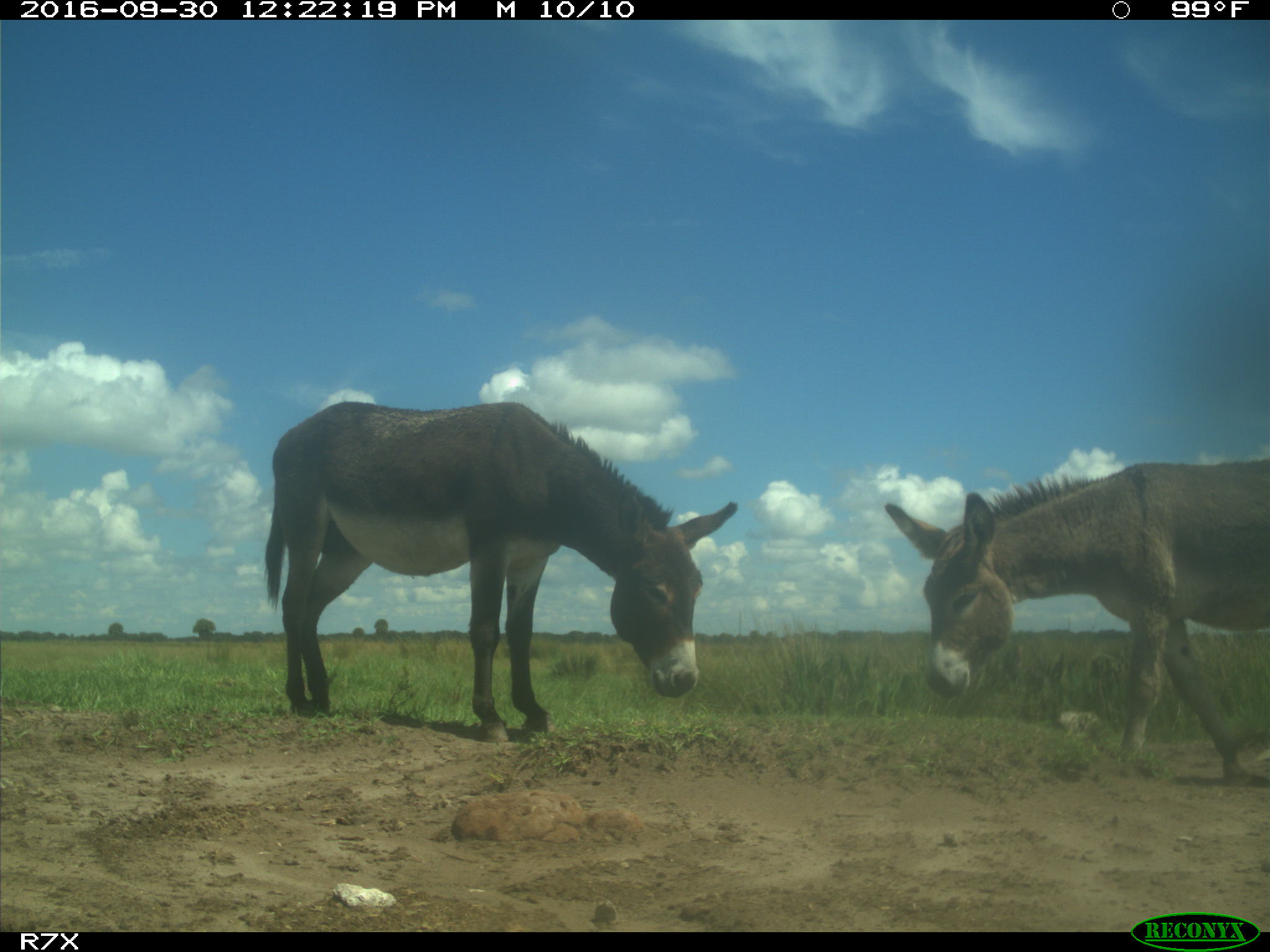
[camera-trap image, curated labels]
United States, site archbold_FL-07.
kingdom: Animalia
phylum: Chordata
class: Mammalia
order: Perissodactyla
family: Equidae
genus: Equus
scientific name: Equus africanus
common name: african wild ass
Equus africanus (african wild ass).